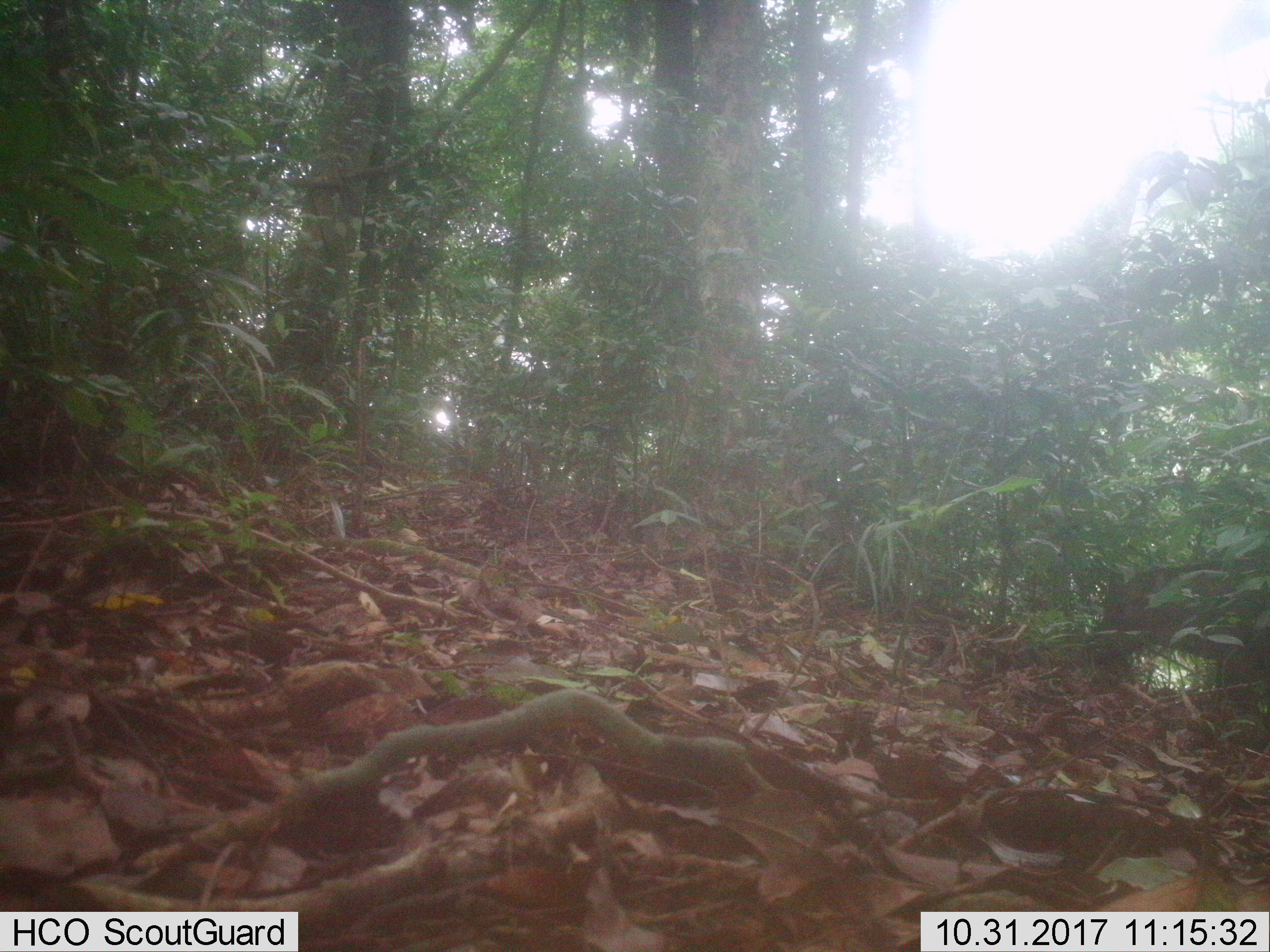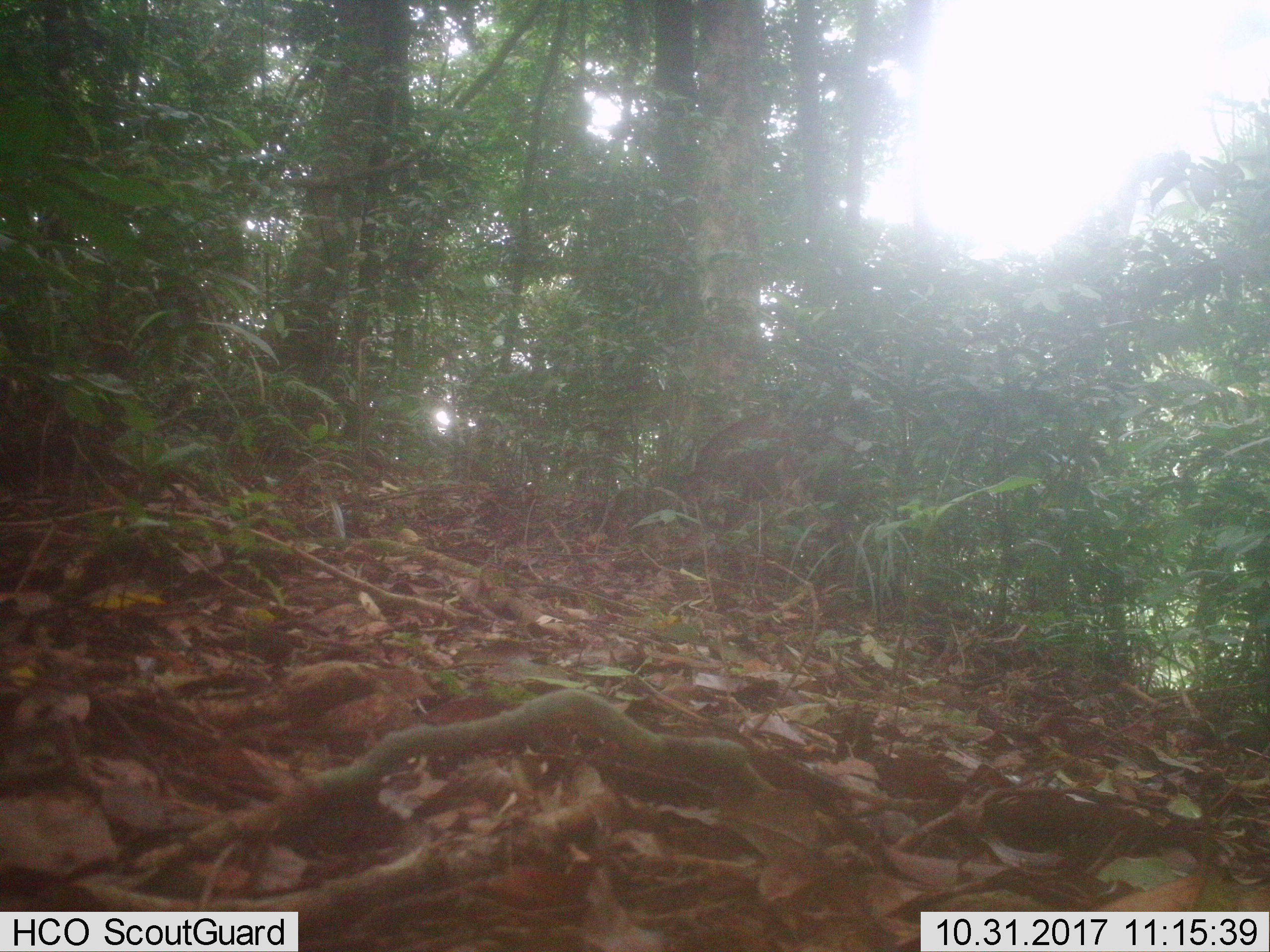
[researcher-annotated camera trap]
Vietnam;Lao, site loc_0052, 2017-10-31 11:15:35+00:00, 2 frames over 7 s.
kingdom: Animalia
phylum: Chordata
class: Mammalia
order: Artiodactyla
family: Suidae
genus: Sus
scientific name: Sus scrofa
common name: eurasian wild pig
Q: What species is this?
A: Eurasian wild pig (Sus scrofa).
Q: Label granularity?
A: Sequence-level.